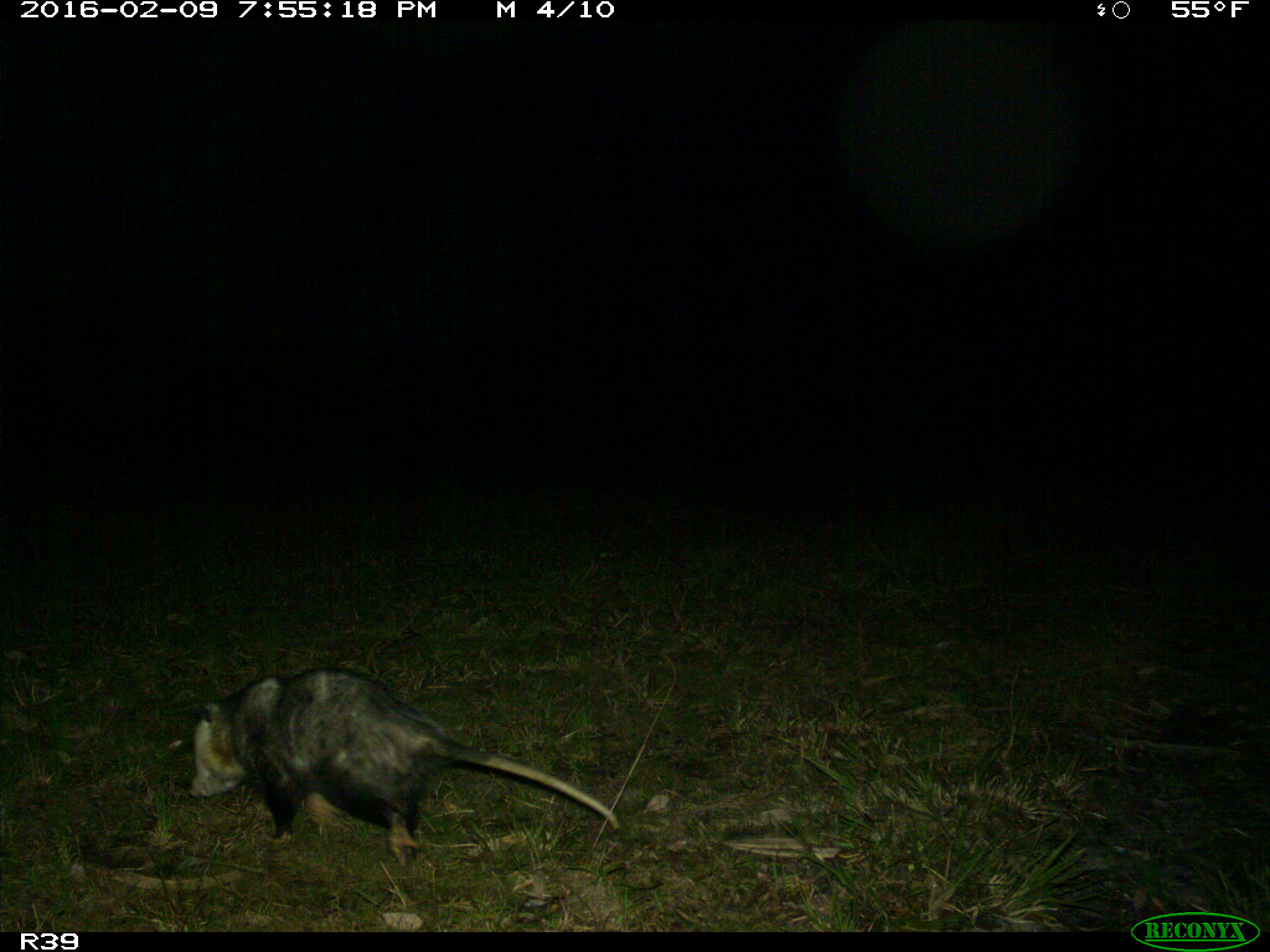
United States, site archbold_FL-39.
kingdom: Animalia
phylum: Chordata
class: Mammalia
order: Didelphimorphia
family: Didelphidae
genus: Didelphis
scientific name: Didelphis virginiana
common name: virginia opossum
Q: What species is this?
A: Didelphis virginiana (virginia opossum).